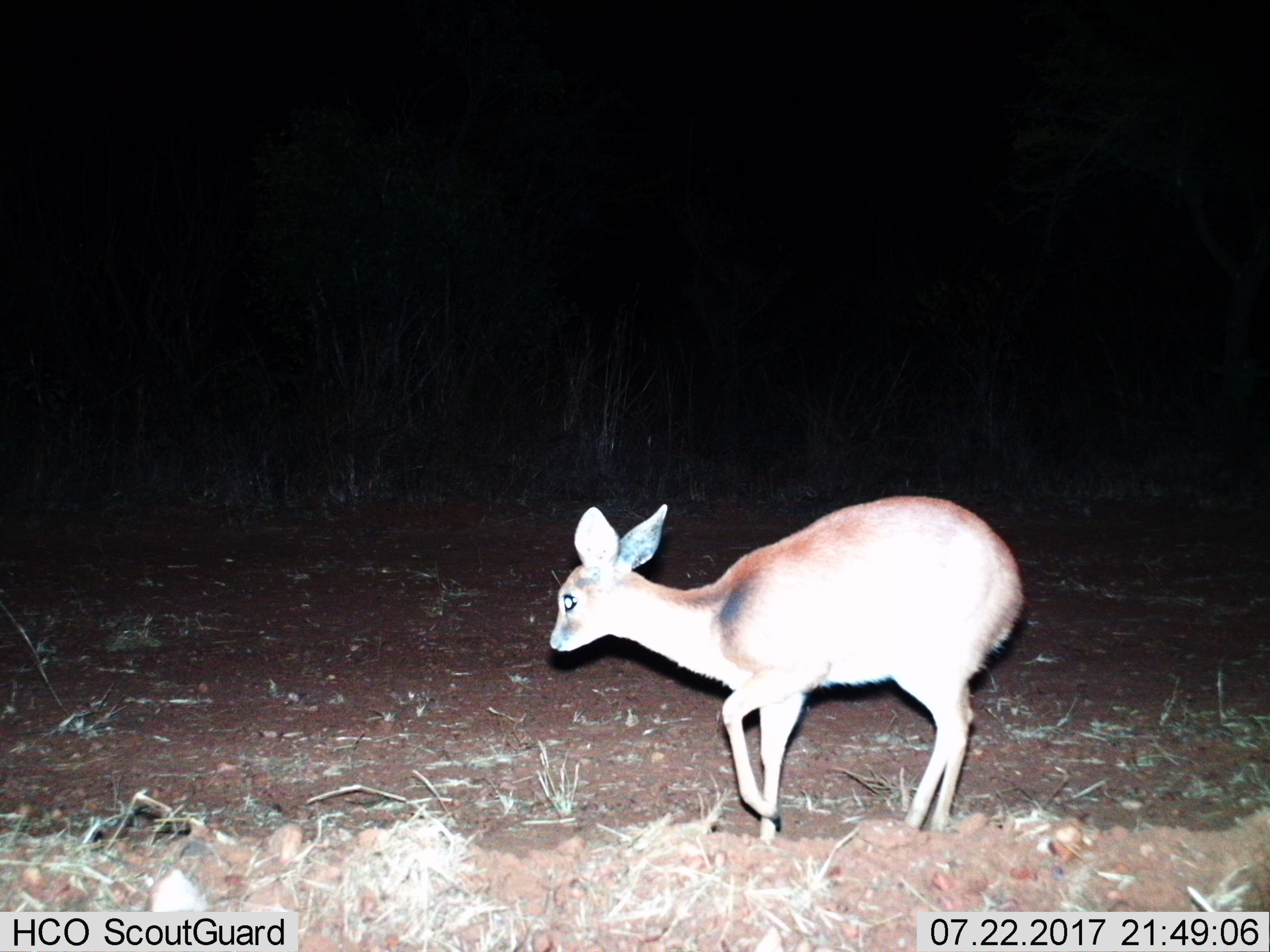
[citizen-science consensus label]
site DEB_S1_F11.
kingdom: Animalia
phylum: Chordata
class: Mammalia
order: Artiodactyla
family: Bovidae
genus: Sylvicapra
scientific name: Sylvicapra grimmia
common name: common duiker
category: duikercommongrey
Duikercommongrey (common duiker) (Sylvicapra grimmia), count 1. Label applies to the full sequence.